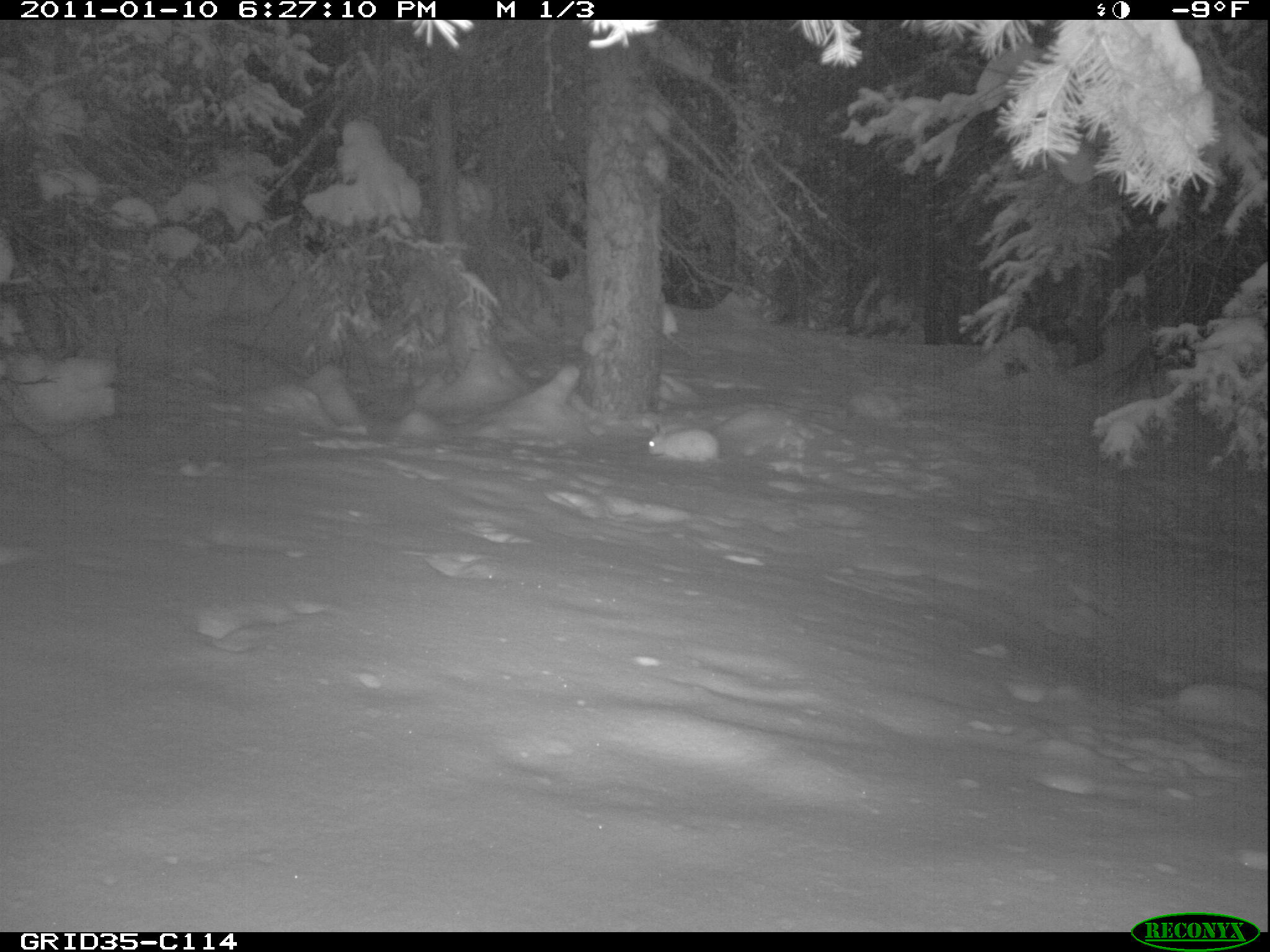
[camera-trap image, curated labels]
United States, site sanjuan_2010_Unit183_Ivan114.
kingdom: Animalia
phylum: Chordata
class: Mammalia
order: Lagomorpha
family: Leporidae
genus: Lepus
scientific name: Lepus americanus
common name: snowshoe hare